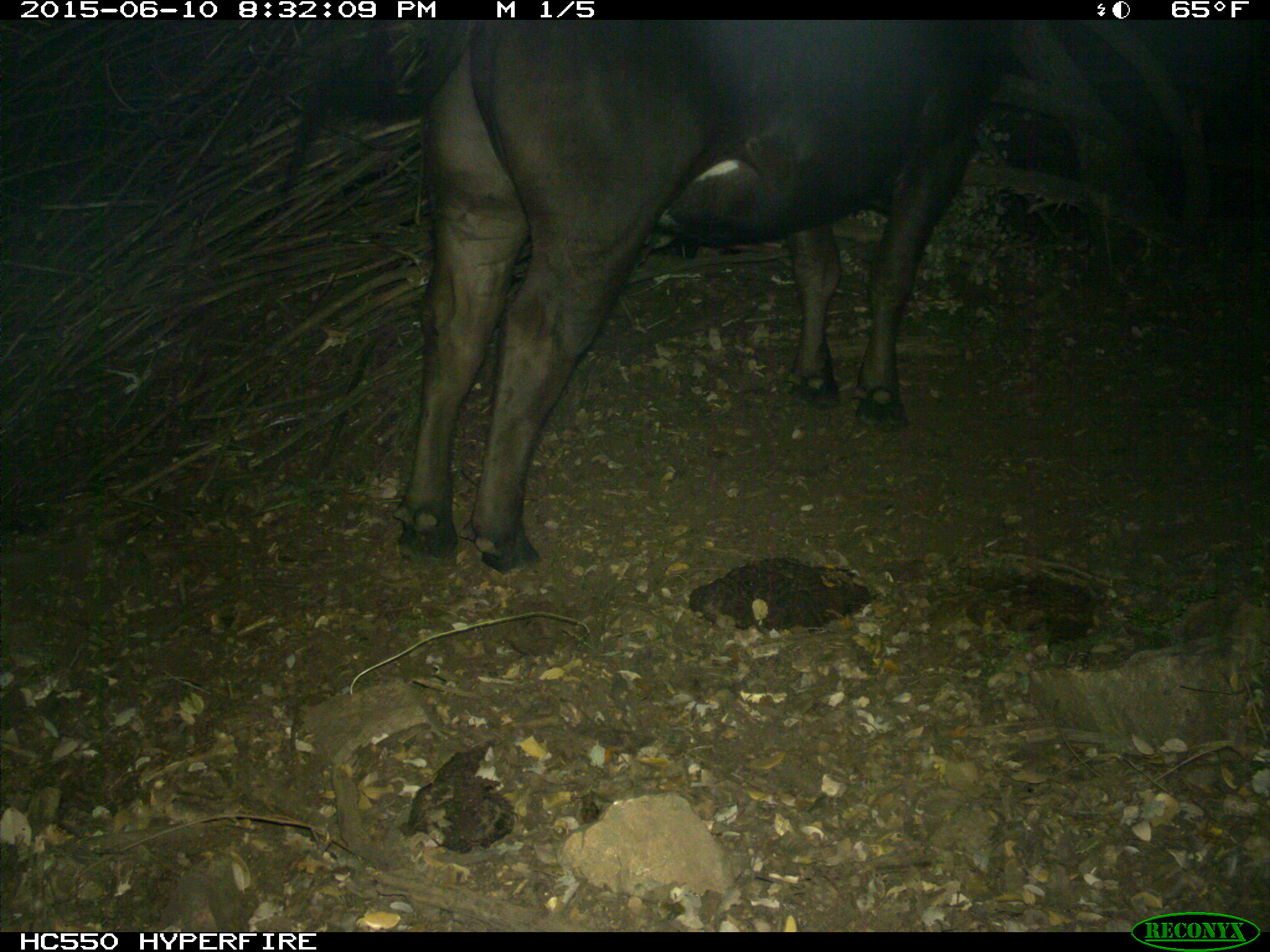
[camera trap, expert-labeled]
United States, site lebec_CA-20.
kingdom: Animalia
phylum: Chordata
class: Mammalia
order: Artiodactyla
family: Bovidae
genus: Bos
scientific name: Bos taurus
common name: domestic cow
Bos taurus (domestic cow).